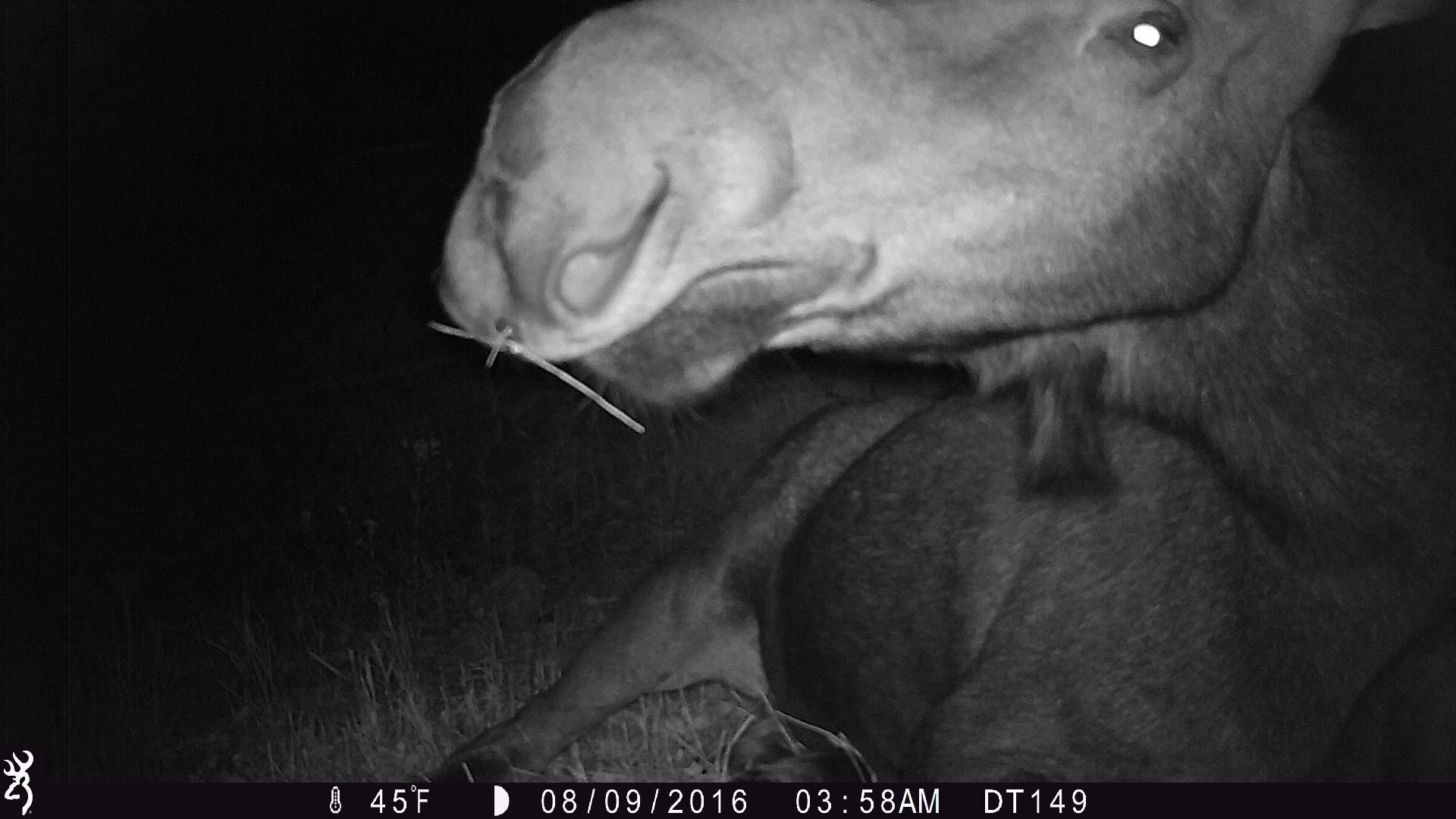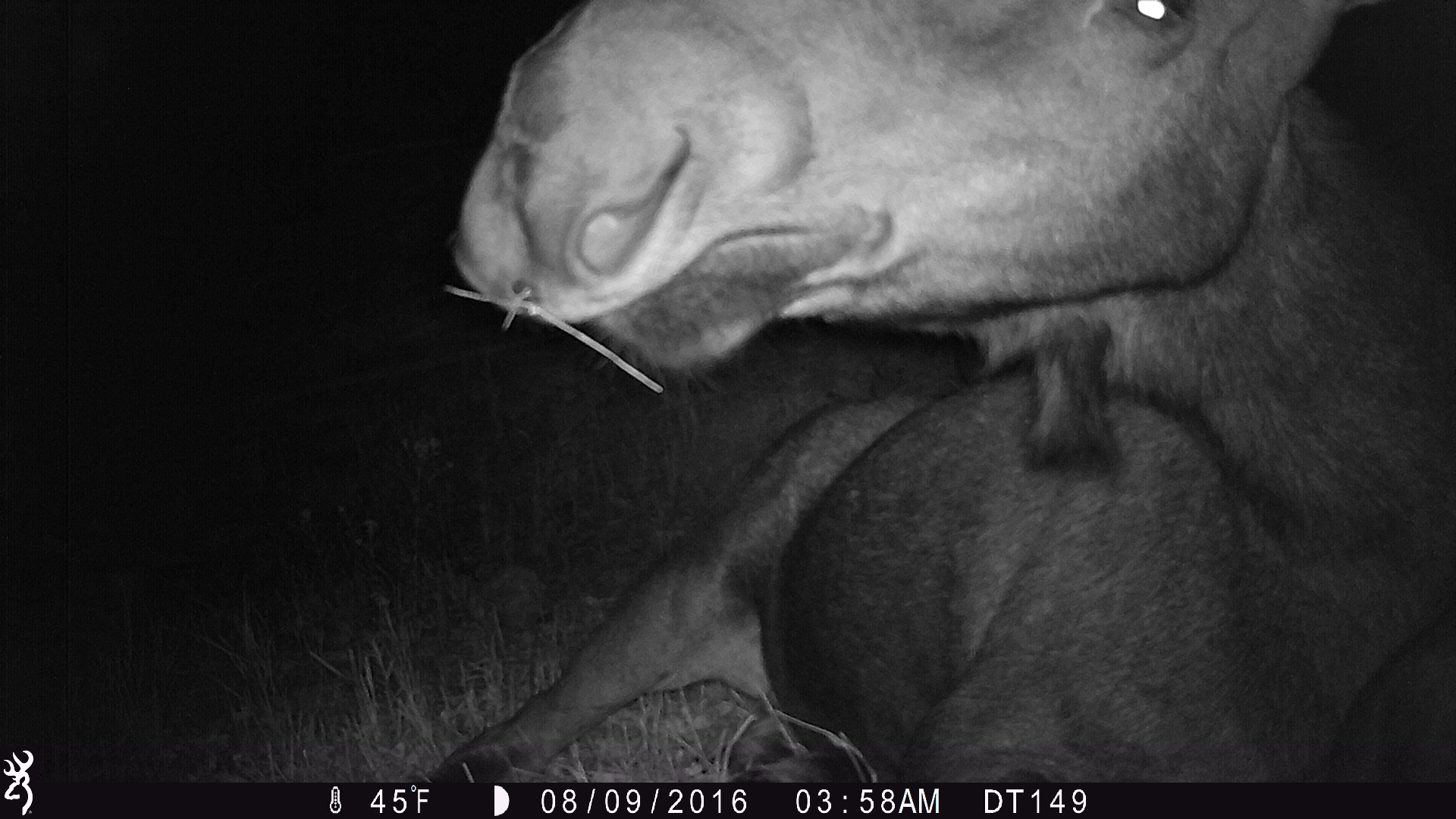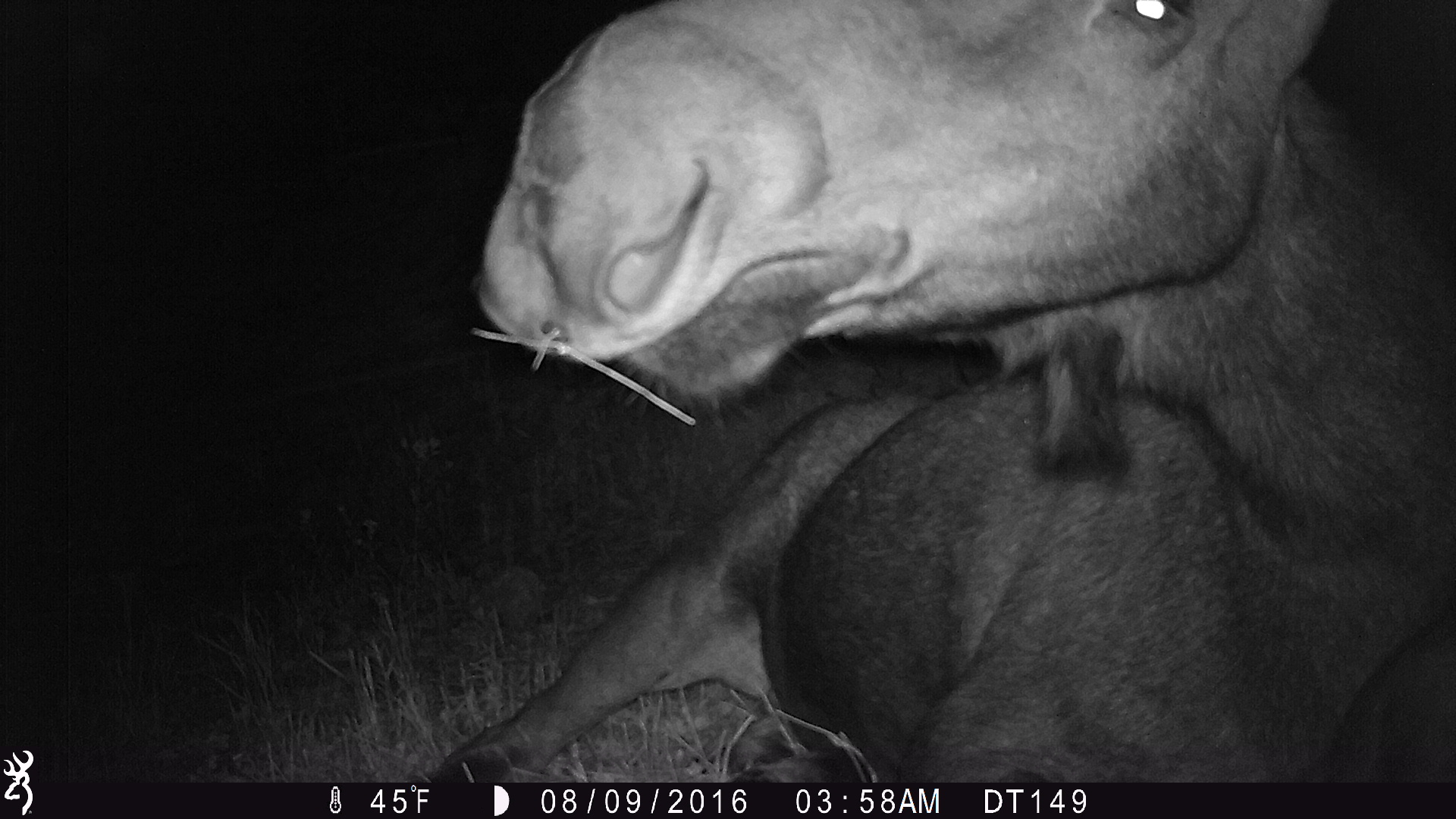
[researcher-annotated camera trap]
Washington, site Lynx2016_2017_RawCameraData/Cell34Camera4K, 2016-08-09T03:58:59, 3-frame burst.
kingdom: Animalia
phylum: Chordata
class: Mammalia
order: Artiodactyla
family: Cervidae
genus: Alces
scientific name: Alces alces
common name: moose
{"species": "Alces alces (moose)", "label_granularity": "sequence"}